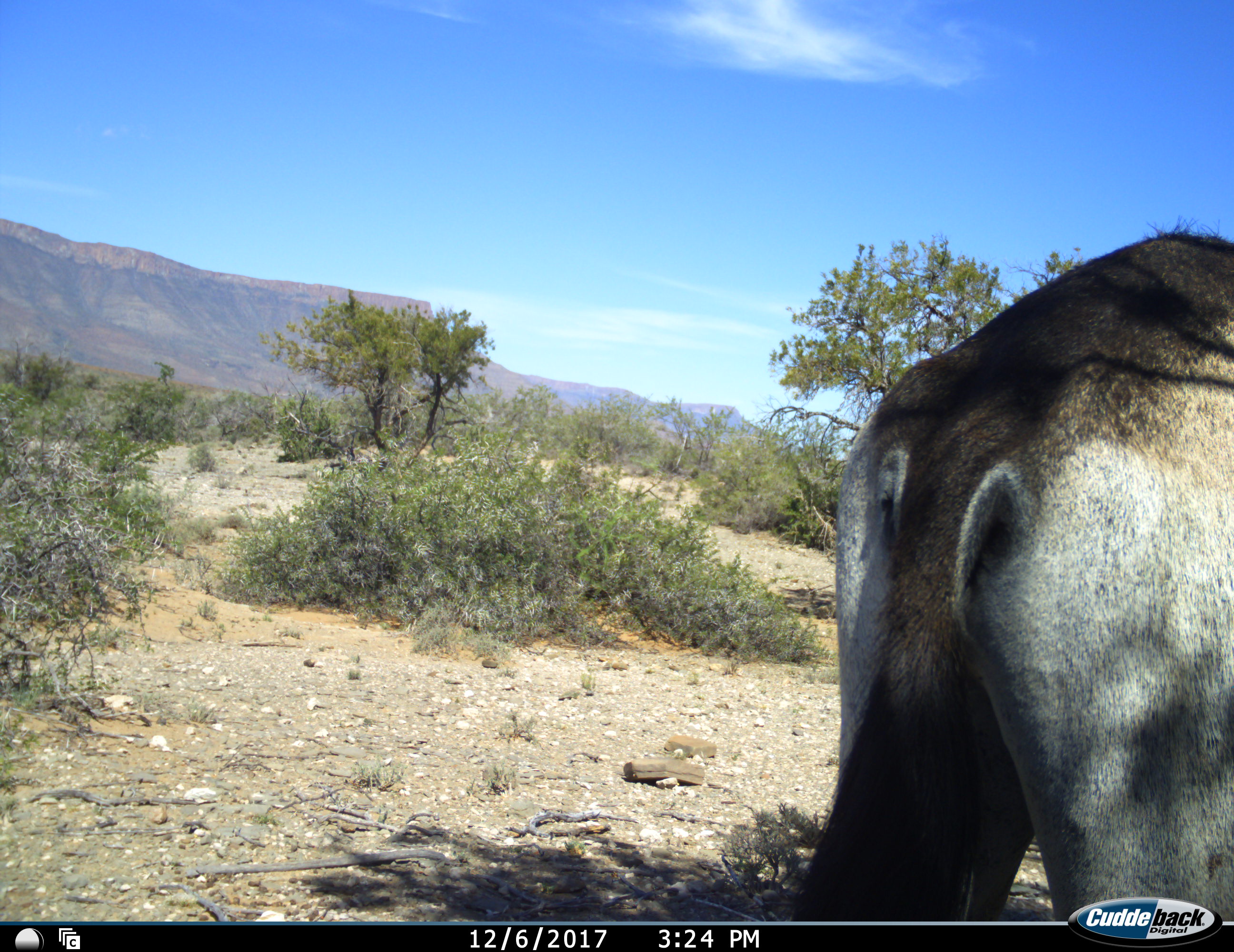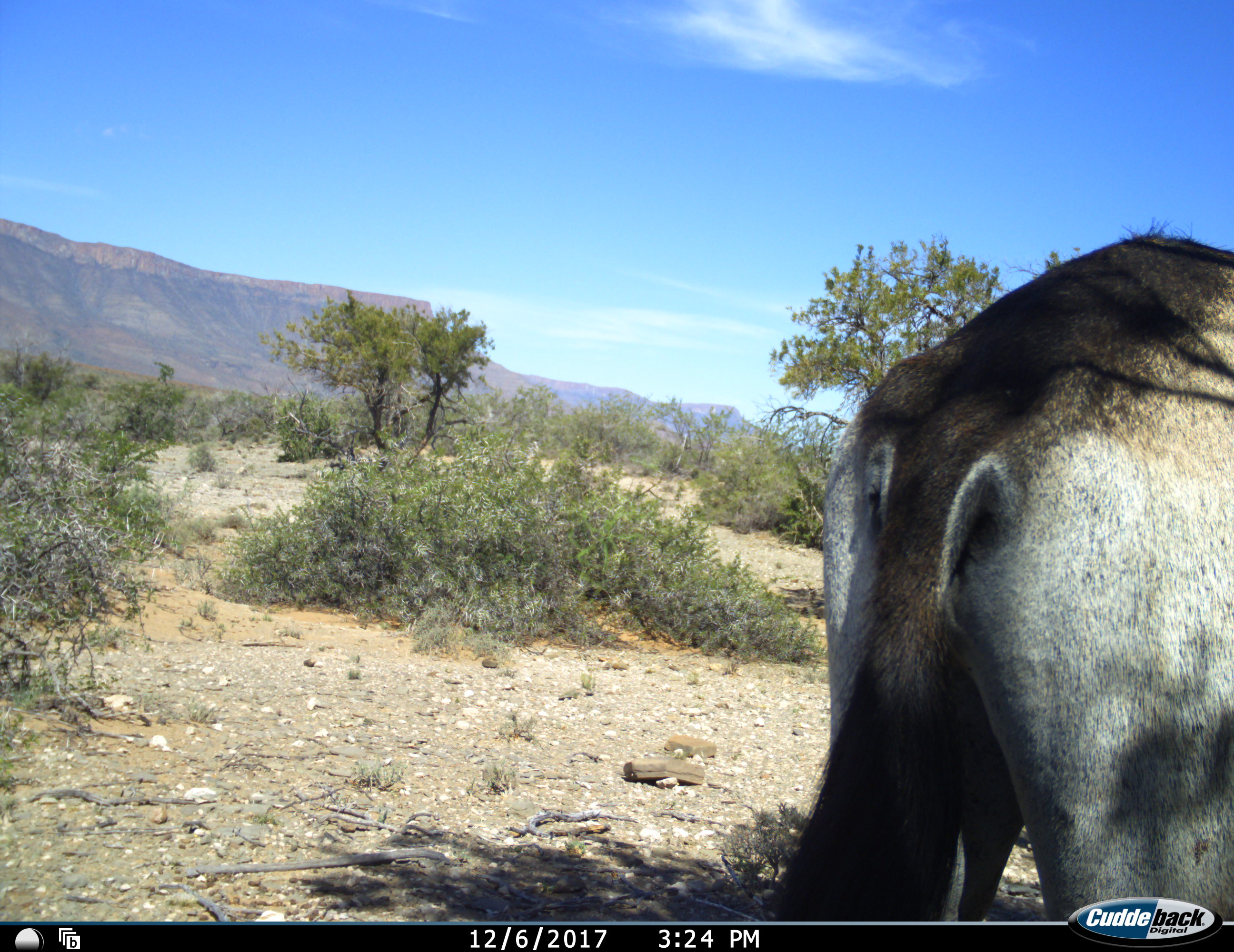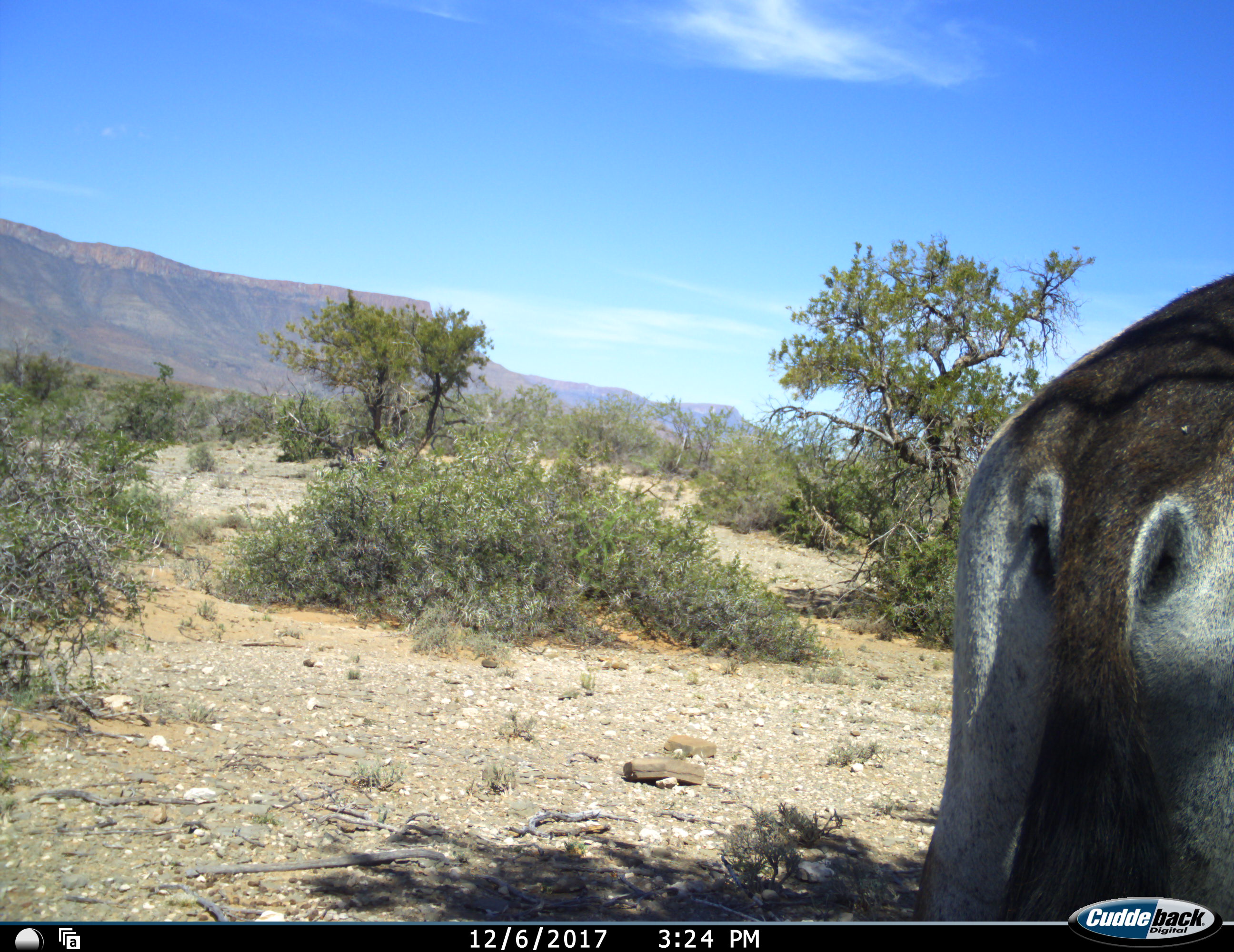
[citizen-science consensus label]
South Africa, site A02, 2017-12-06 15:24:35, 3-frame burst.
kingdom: Animalia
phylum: Chordata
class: Mammalia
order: Artiodactyla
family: Bovidae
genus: Oryx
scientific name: Oryx gazella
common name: gemsbok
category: gemsbokoryx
Gemsbokoryx (gemsbok) (Oryx gazella), count 1. Behavior (volunteer vote fractions): standing 75%, resting 0%, moving 25%, interacting 0%. Young present (vote fraction): 0%. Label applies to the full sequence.